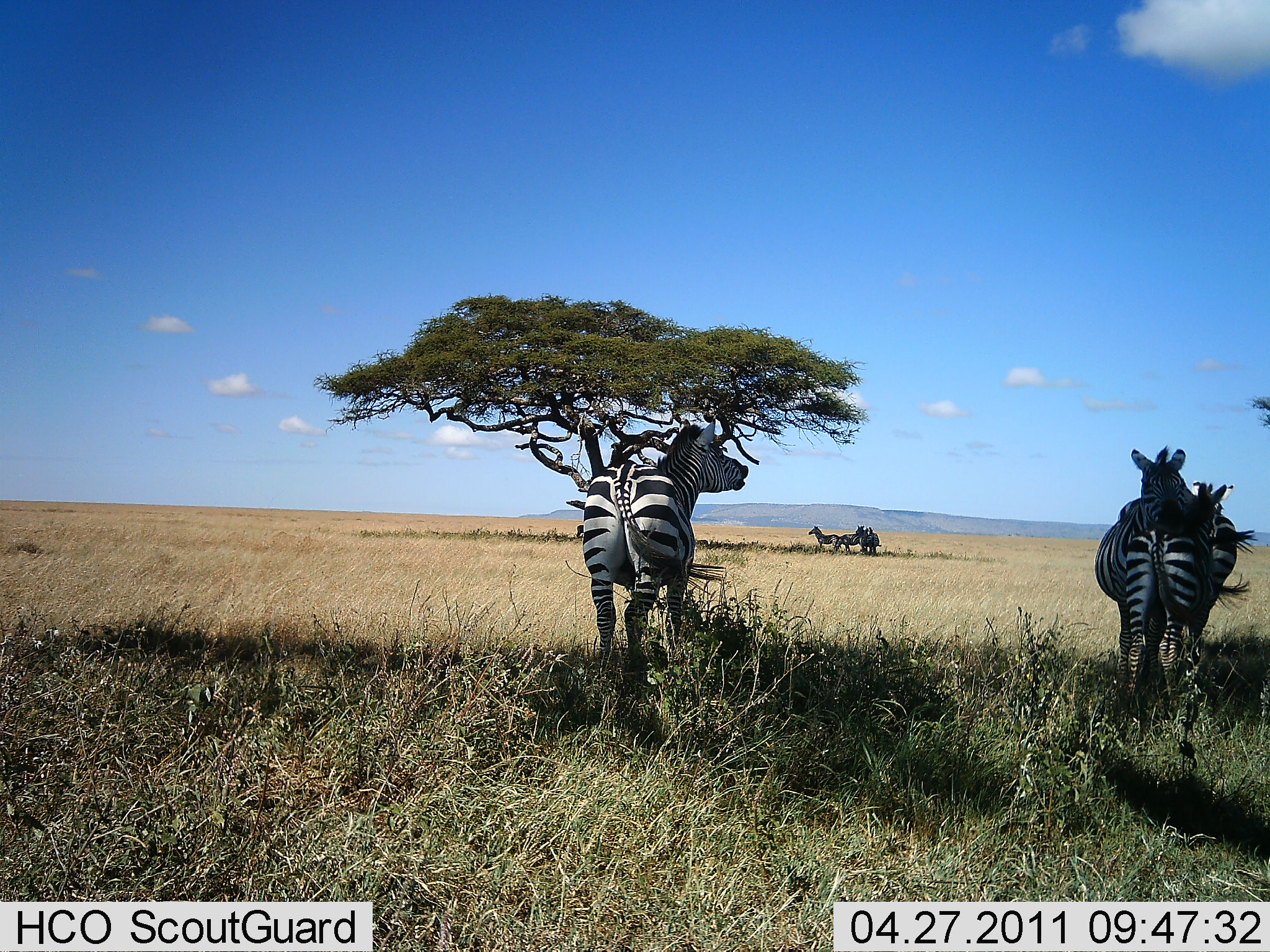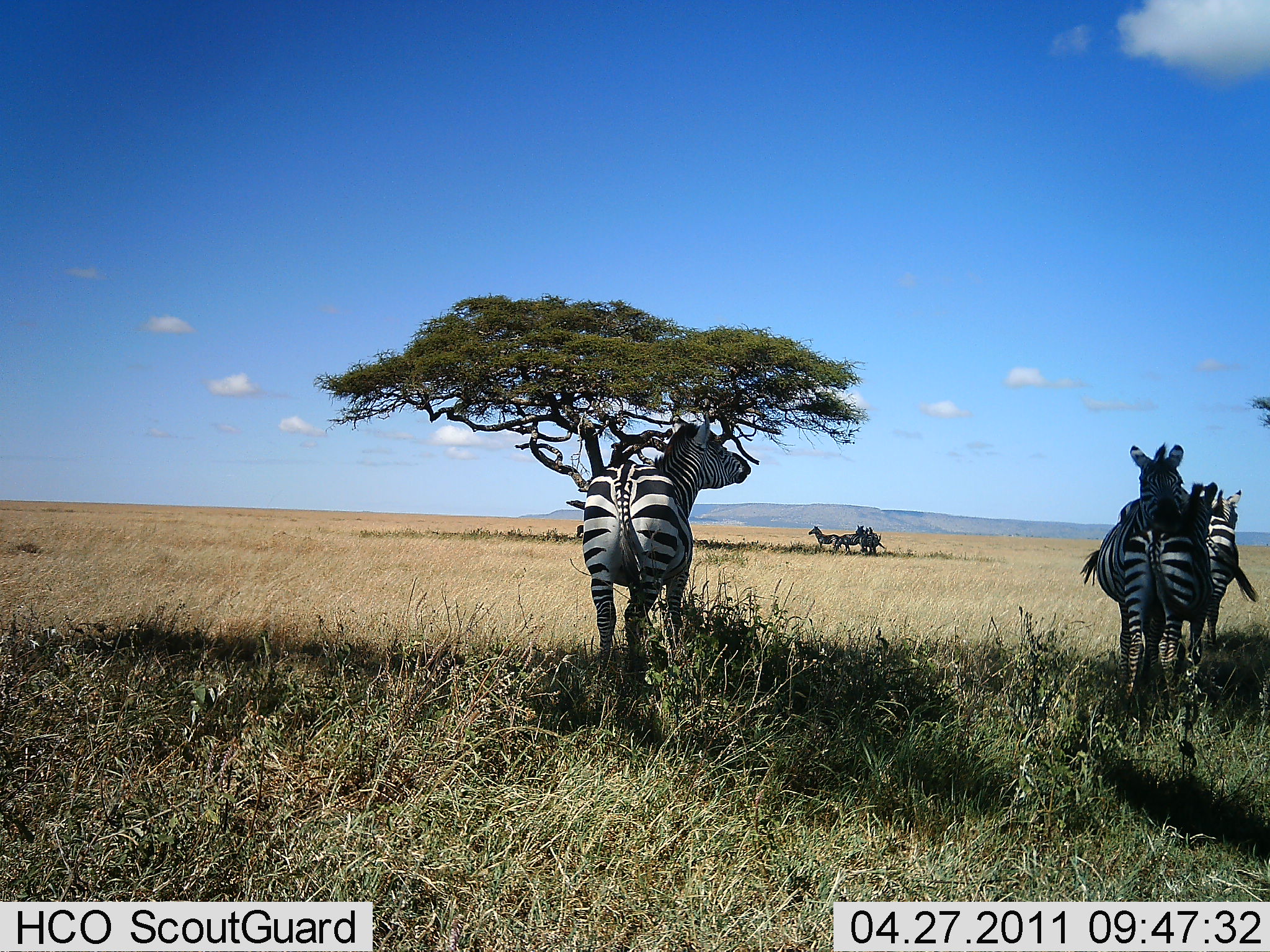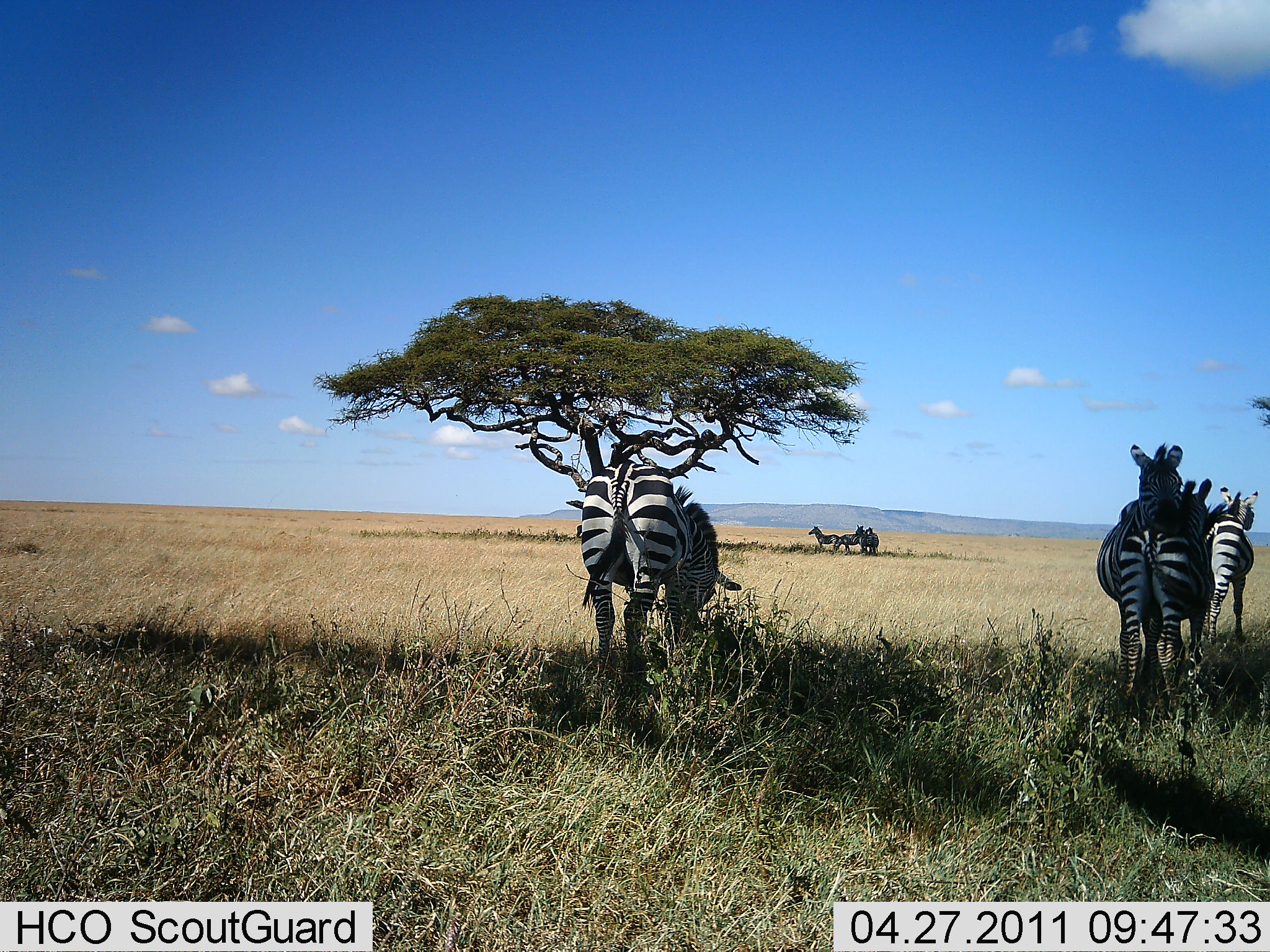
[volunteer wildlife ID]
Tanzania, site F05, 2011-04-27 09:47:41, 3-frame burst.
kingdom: Animalia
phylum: Chordata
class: Mammalia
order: Perissodactyla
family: Equidae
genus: Equus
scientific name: Equus quagga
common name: plains zebra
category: zebra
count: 6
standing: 92%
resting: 8%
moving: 23%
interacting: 15%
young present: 8%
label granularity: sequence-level